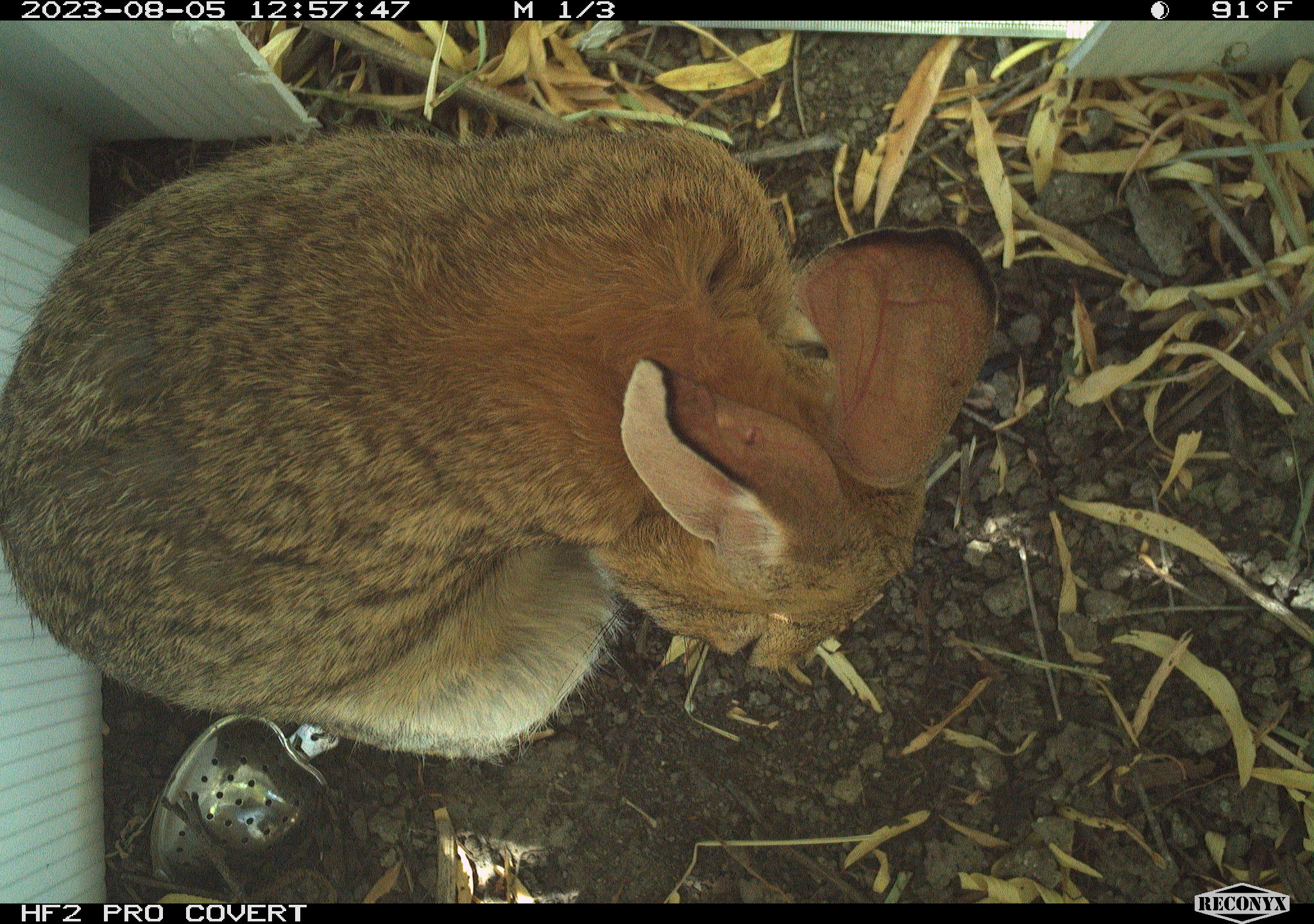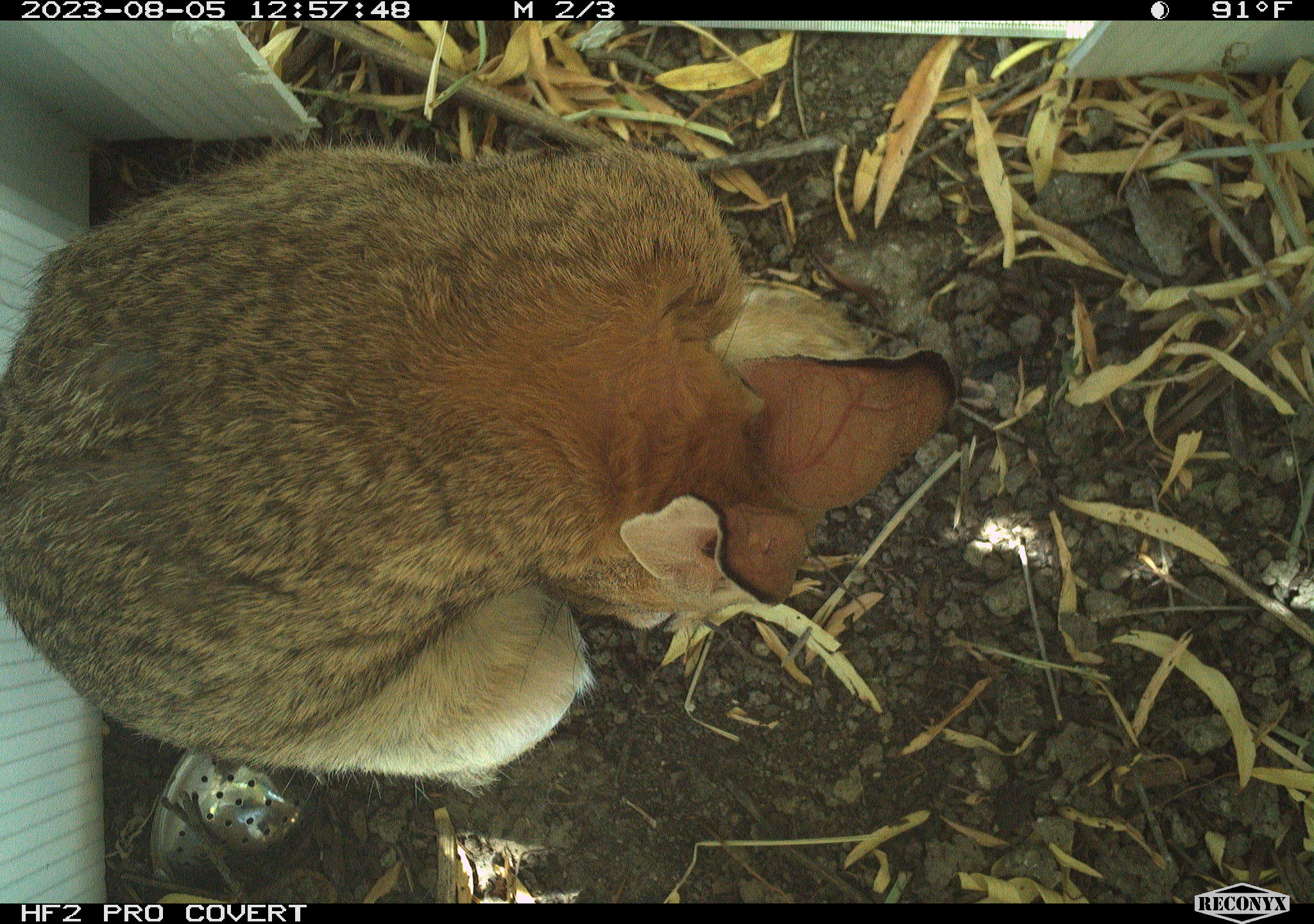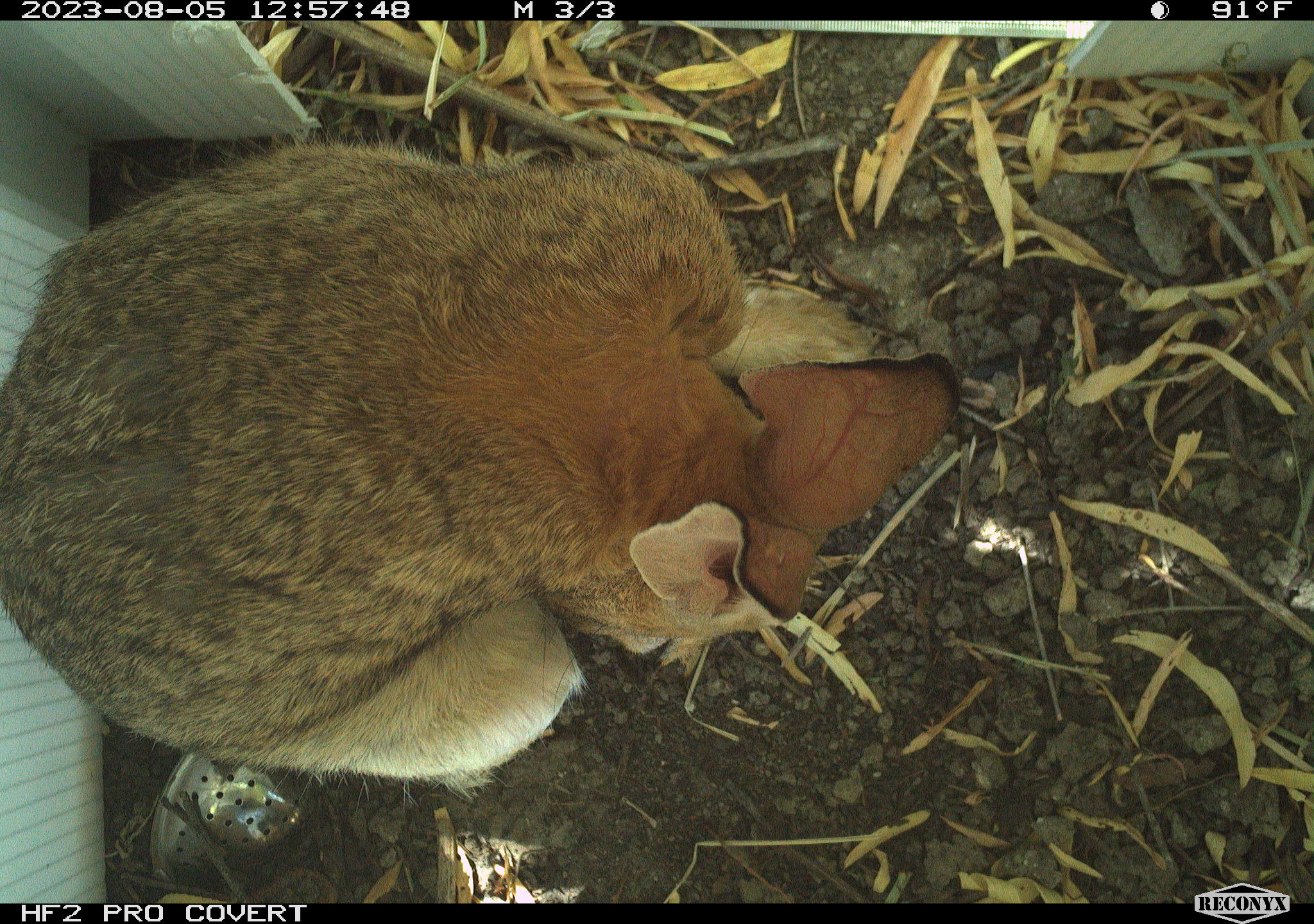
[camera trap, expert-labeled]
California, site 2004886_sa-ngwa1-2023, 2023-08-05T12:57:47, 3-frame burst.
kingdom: Animalia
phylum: Chordata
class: Mammalia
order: Lagomorpha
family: Leporidae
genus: Sylvilagus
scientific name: Sylvilagus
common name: cottontail rabbits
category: sylvilagus species